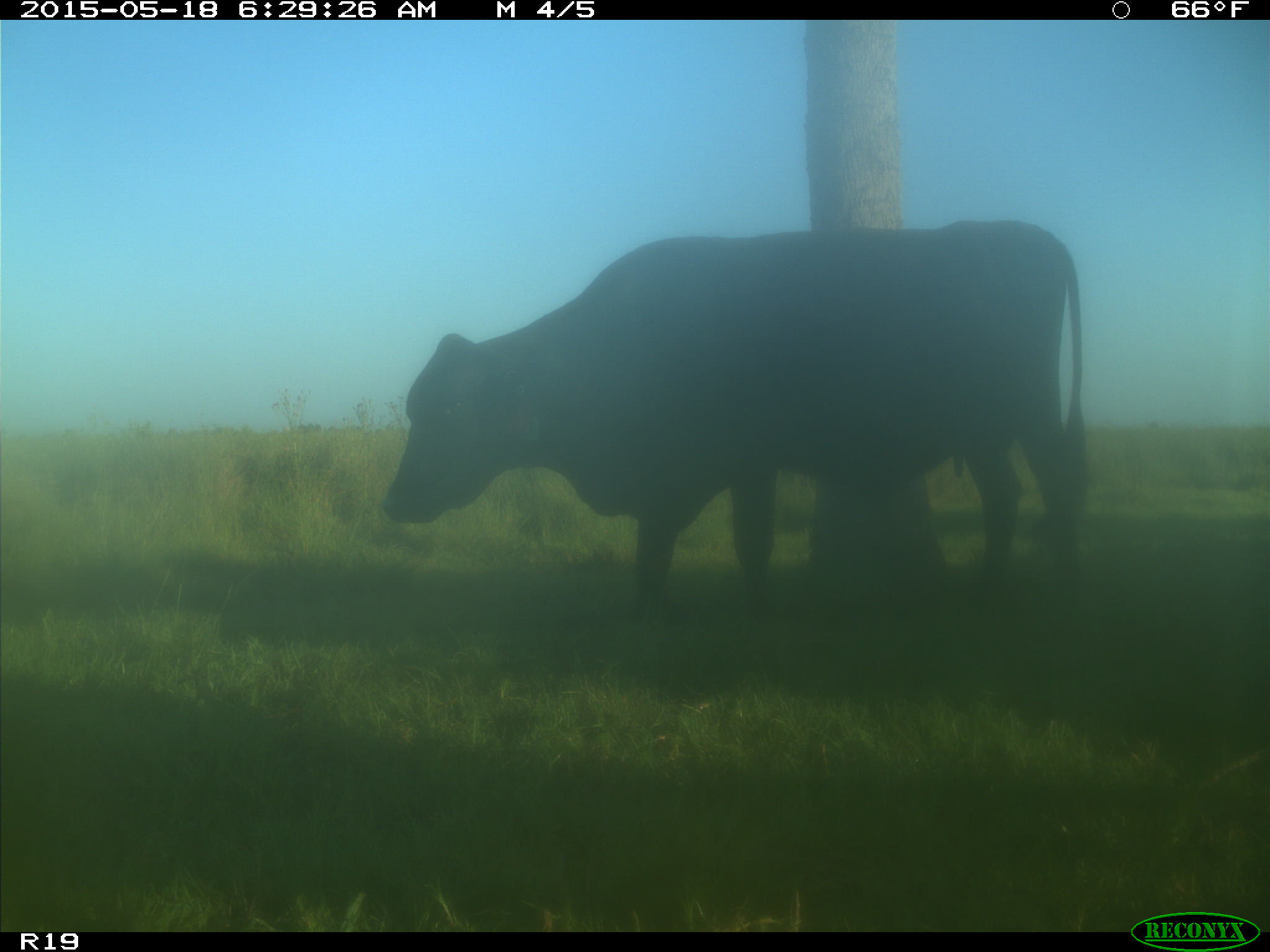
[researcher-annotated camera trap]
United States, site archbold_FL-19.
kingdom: Animalia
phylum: Chordata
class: Mammalia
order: Artiodactyla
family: Bovidae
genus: Bos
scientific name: Bos taurus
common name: domestic cow